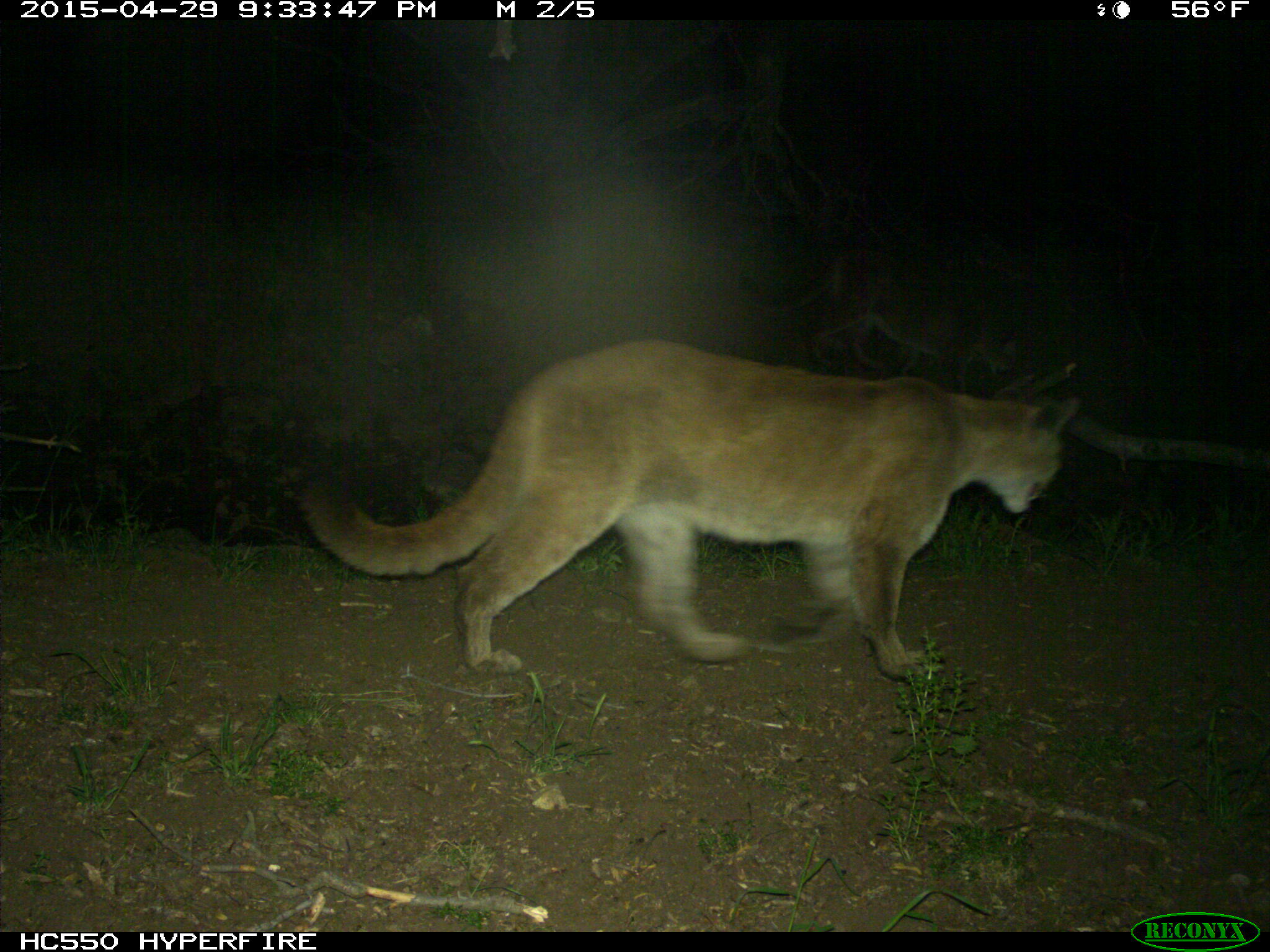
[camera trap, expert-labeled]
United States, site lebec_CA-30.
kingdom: Animalia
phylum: Chordata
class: Mammalia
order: Carnivora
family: Felidae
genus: Puma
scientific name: Puma concolor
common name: mountain lion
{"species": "Puma concolor (mountain lion)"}